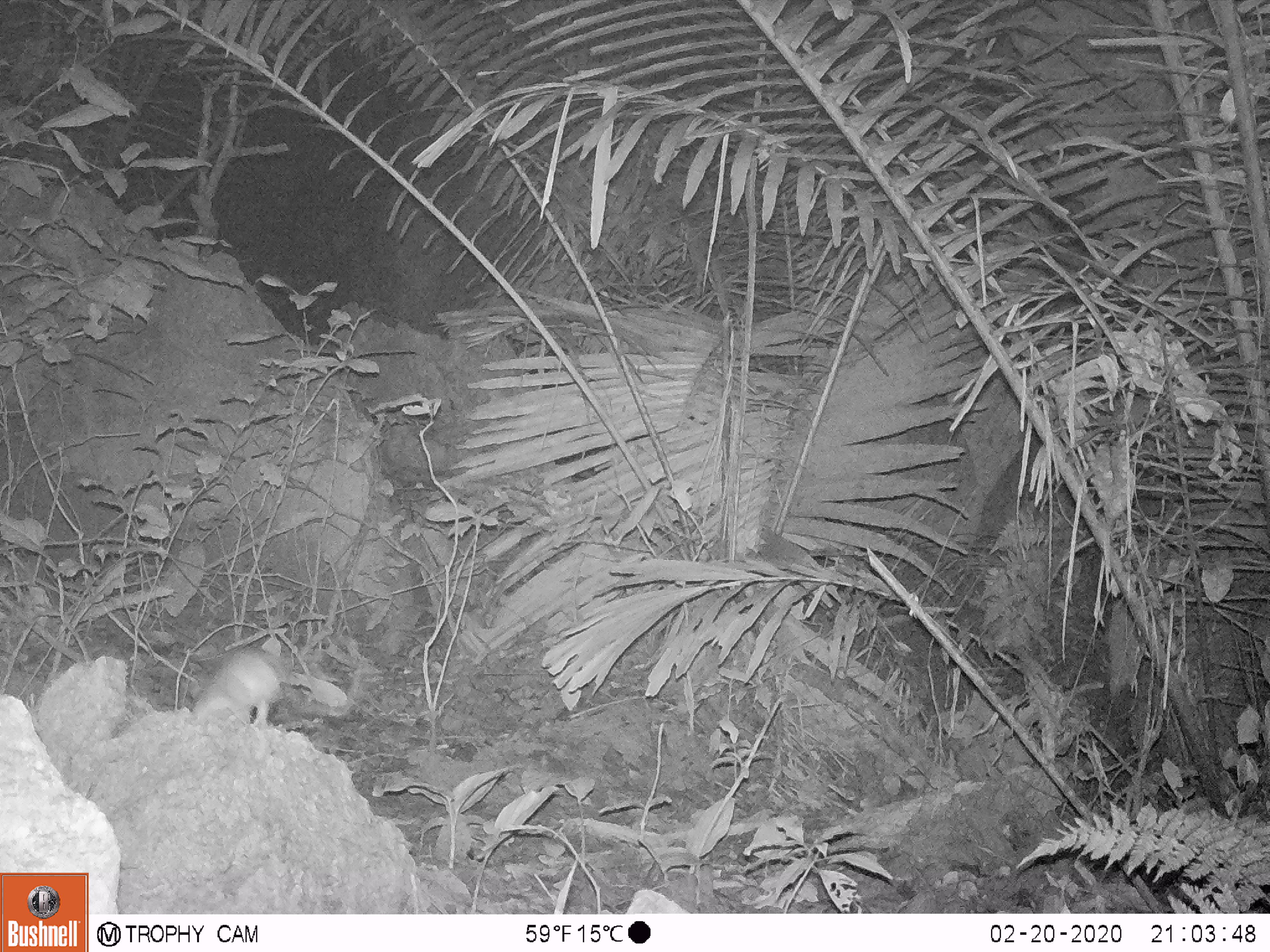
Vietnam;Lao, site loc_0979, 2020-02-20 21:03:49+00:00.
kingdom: Animalia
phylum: Chordata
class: Mammalia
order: Rodentia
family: Muridae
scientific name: Muridae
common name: old-world mice and rats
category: unidentified murid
Unidentified murid (old-world mice and rats) (Muridae). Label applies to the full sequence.